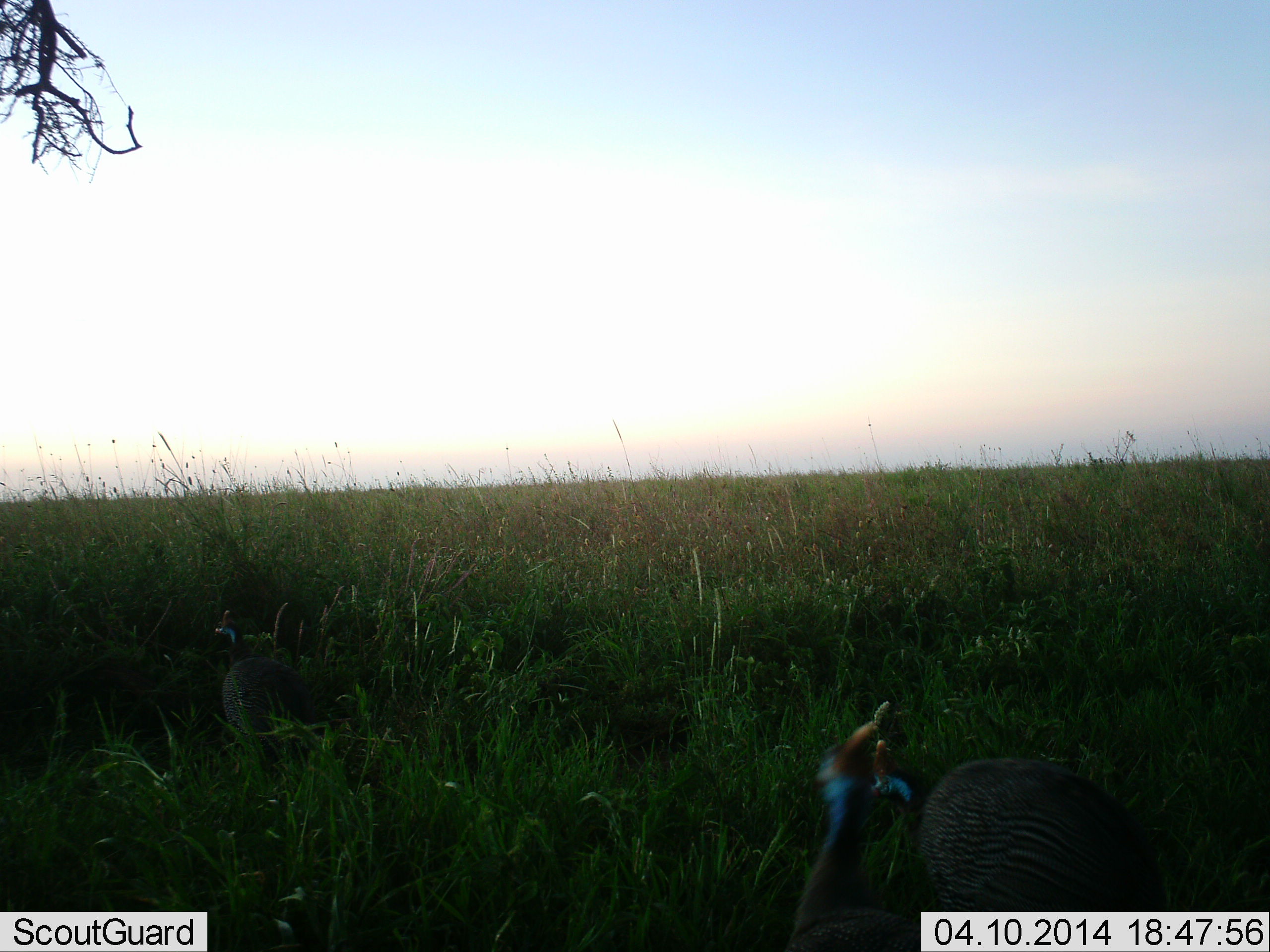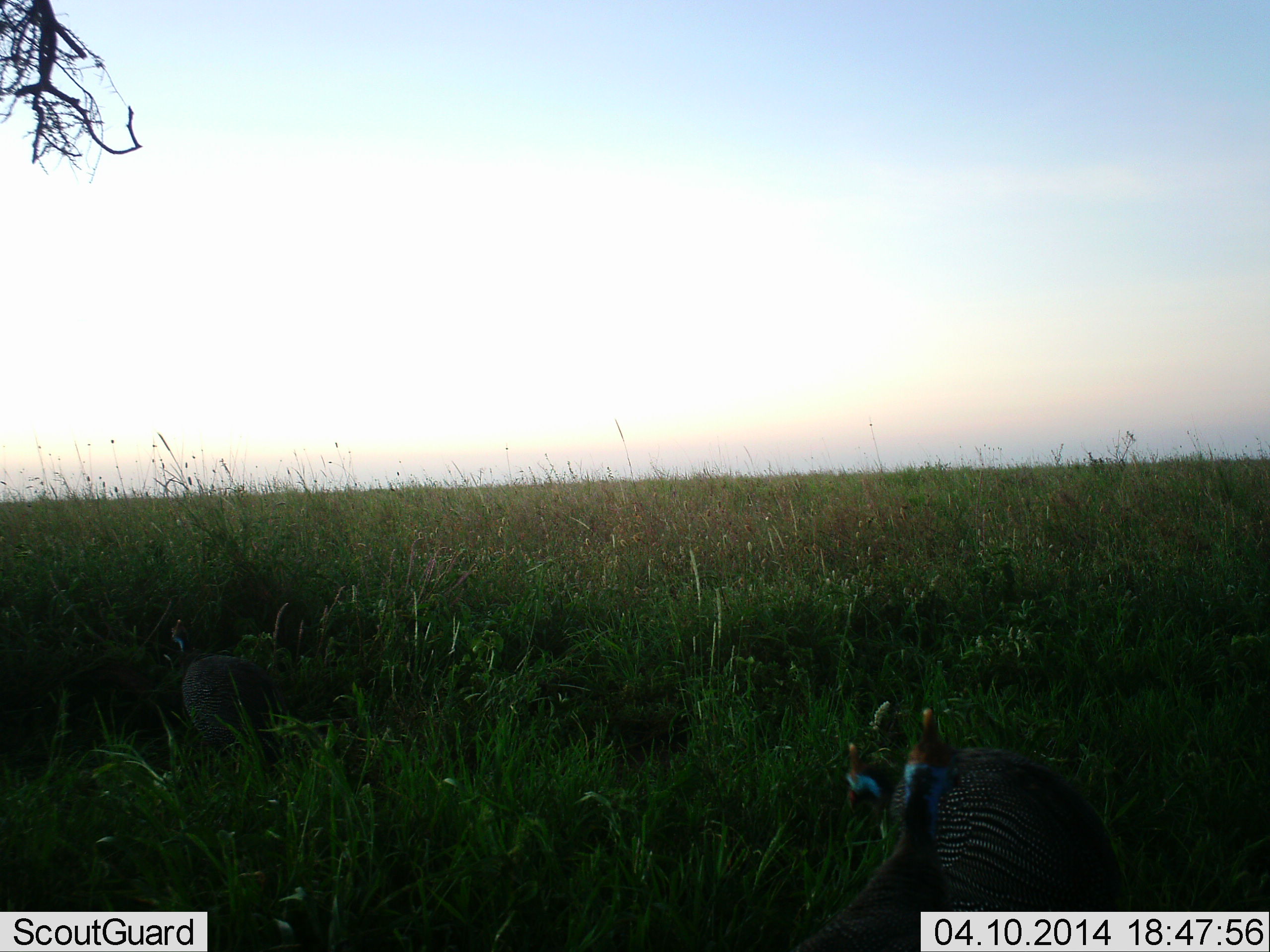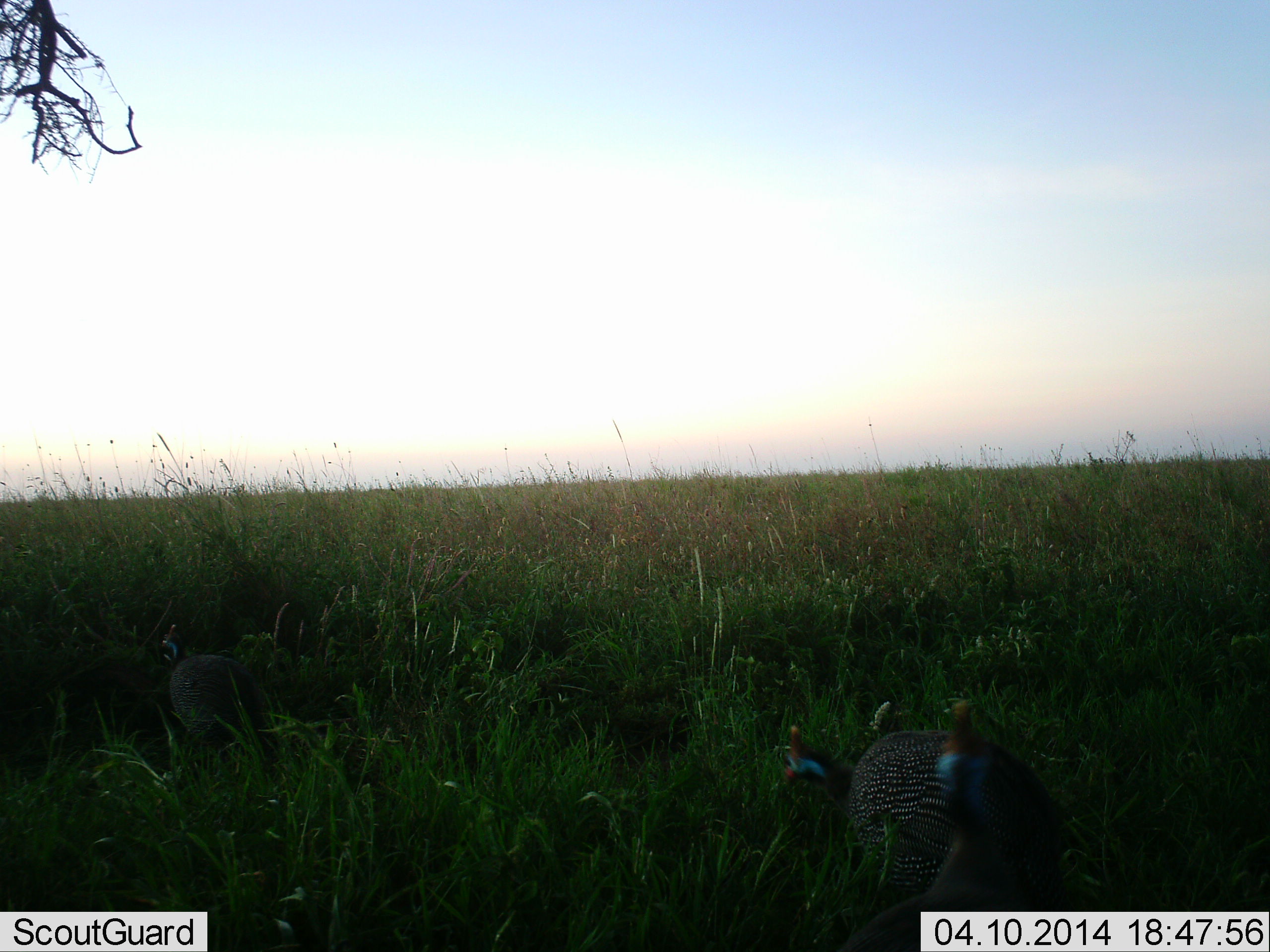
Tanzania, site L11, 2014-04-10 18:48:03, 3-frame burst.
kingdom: Animalia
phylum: Chordata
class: Aves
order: Galliformes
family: Numididae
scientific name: Numididae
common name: guinea fowl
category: guineafowl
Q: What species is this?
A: Guineafowl (guinea fowl) (Numididae).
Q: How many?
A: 3.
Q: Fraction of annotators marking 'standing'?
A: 20%.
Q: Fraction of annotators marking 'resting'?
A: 0%.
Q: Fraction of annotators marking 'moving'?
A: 80%.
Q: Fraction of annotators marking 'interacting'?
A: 0%.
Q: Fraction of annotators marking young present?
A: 0%.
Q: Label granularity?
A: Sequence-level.